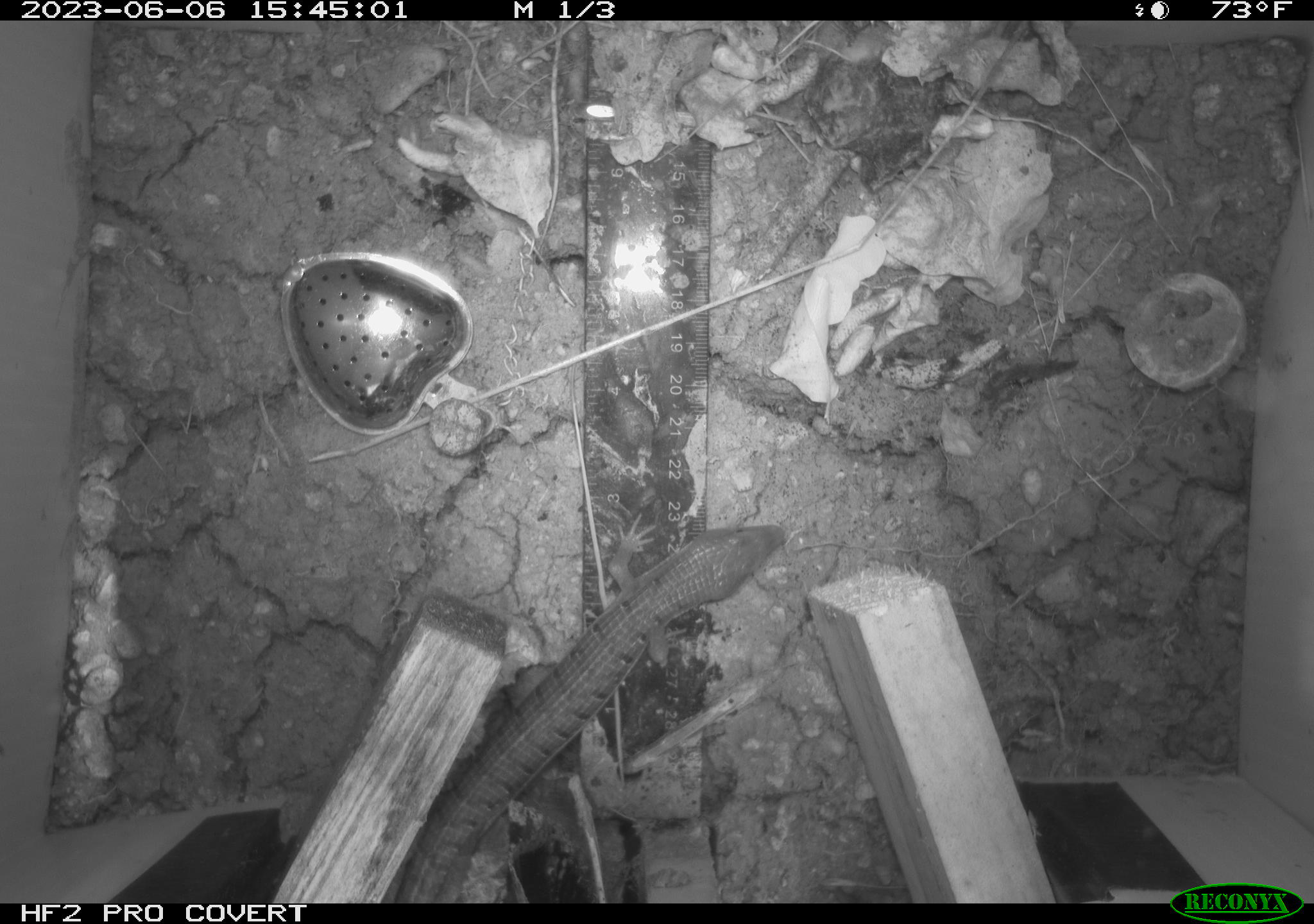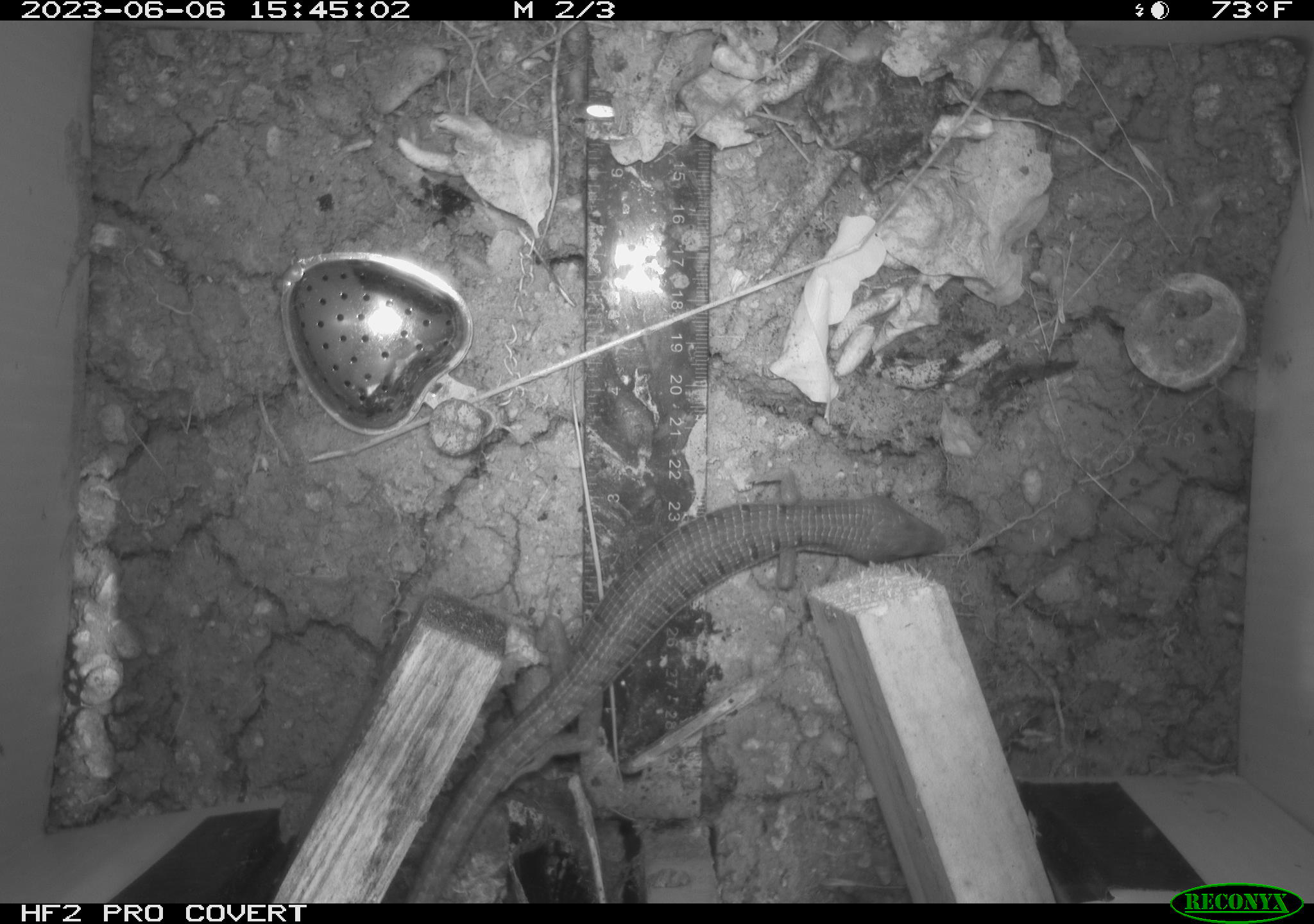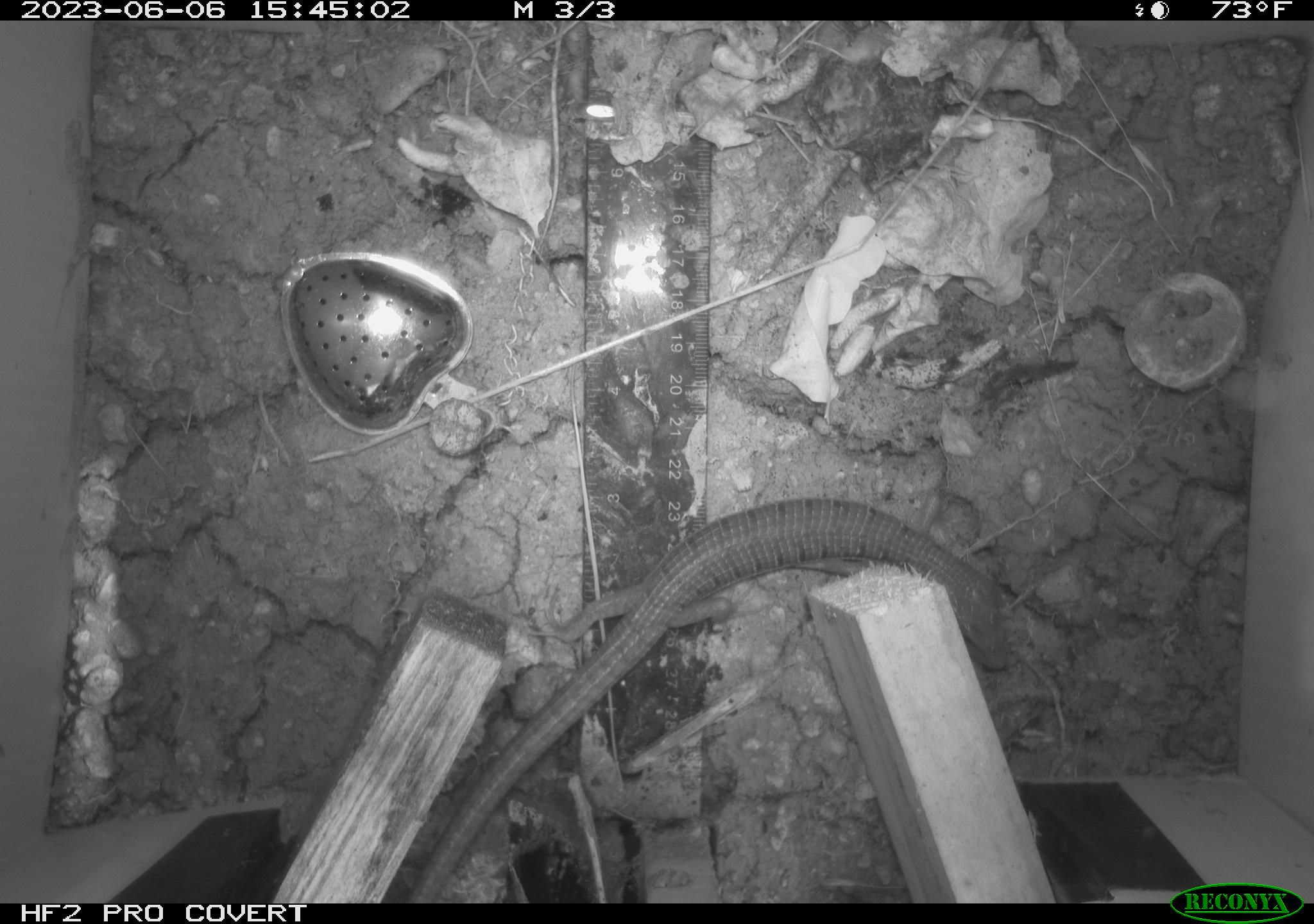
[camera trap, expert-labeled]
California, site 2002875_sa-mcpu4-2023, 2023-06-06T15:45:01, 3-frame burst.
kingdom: Animalia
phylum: Chordata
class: Reptilia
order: Squamata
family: Anguidae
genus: Elgaria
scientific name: Elgaria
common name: alligator lizards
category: elgaria species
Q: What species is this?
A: Elgaria species (alligator lizards) (Elgaria).